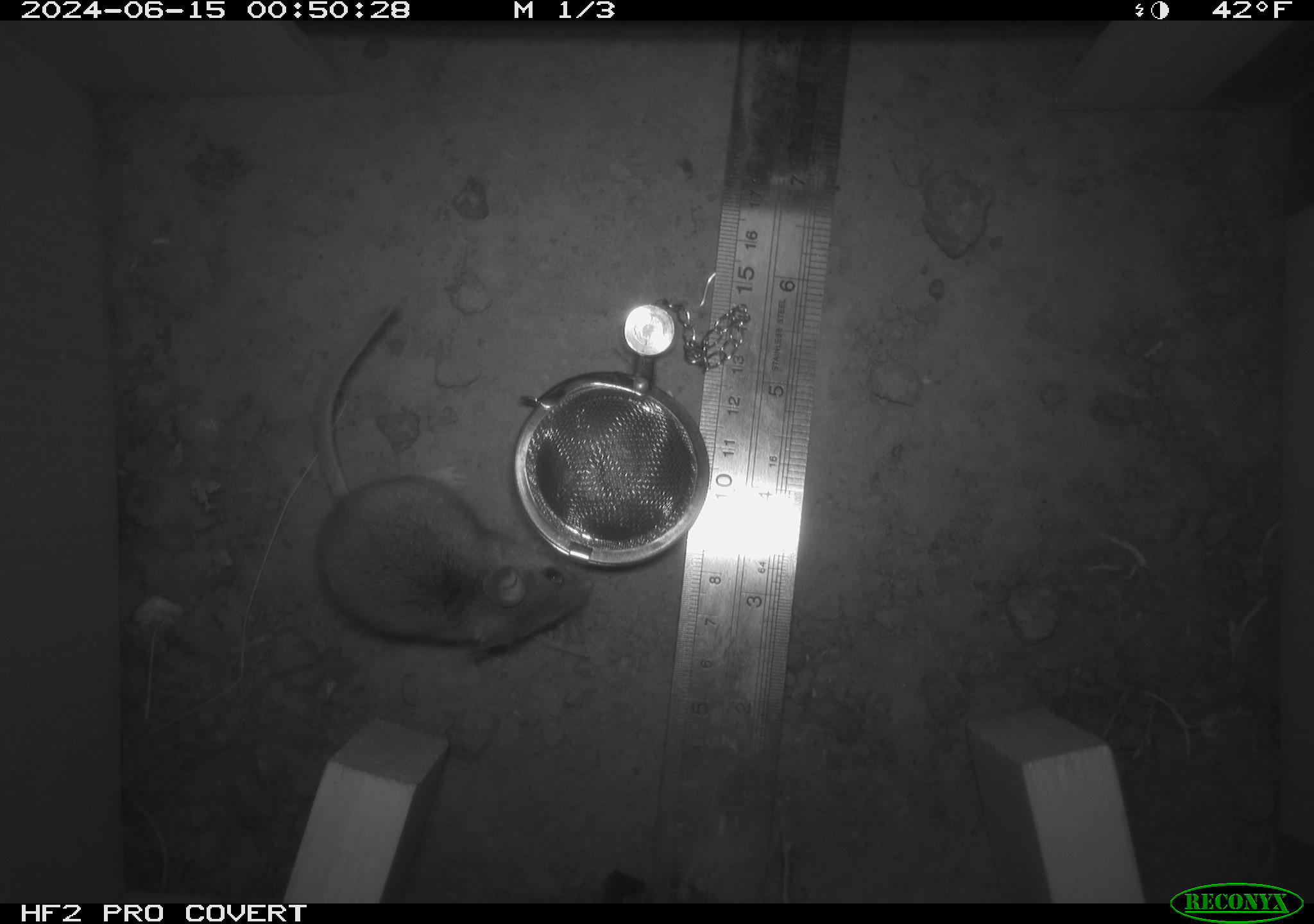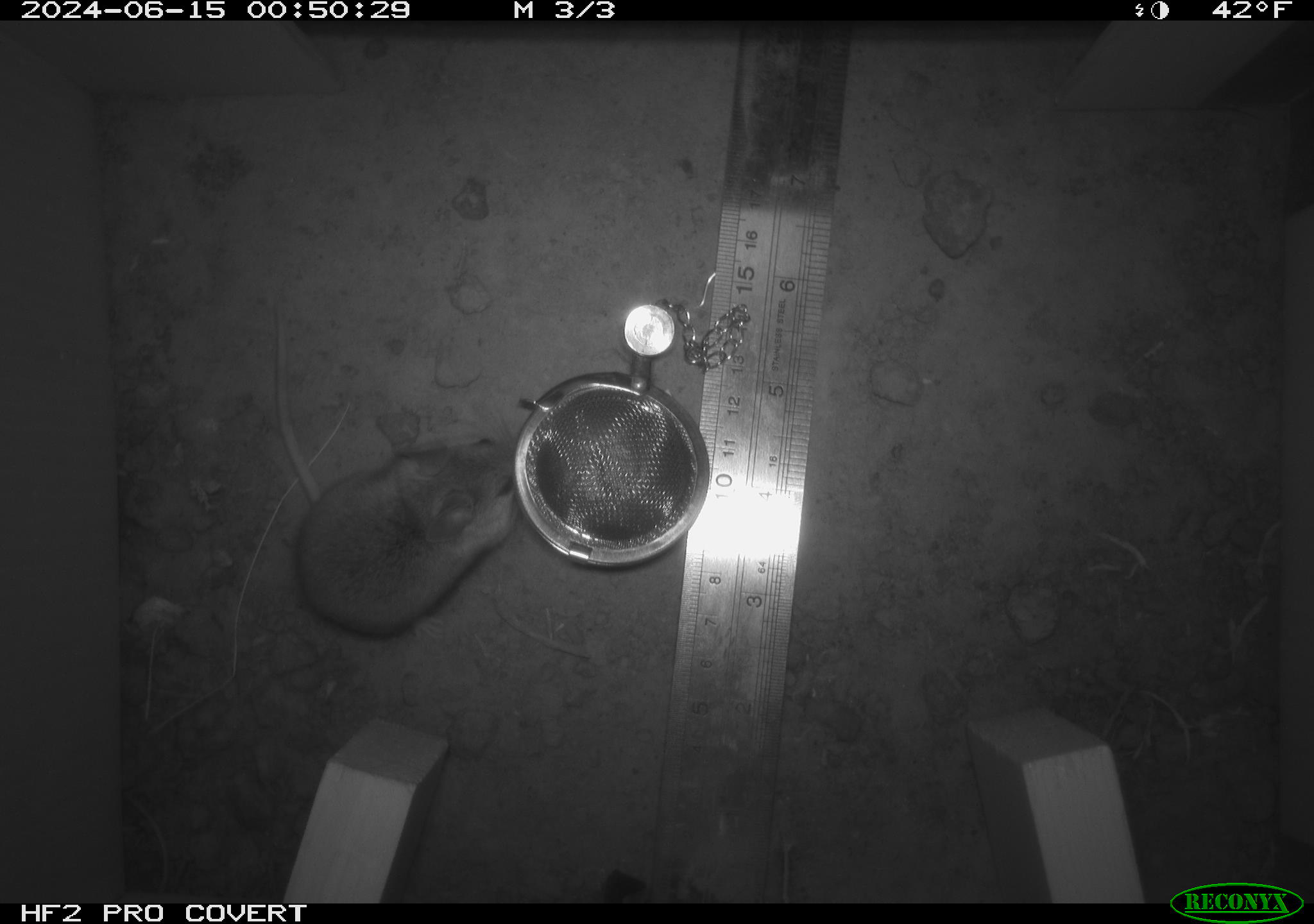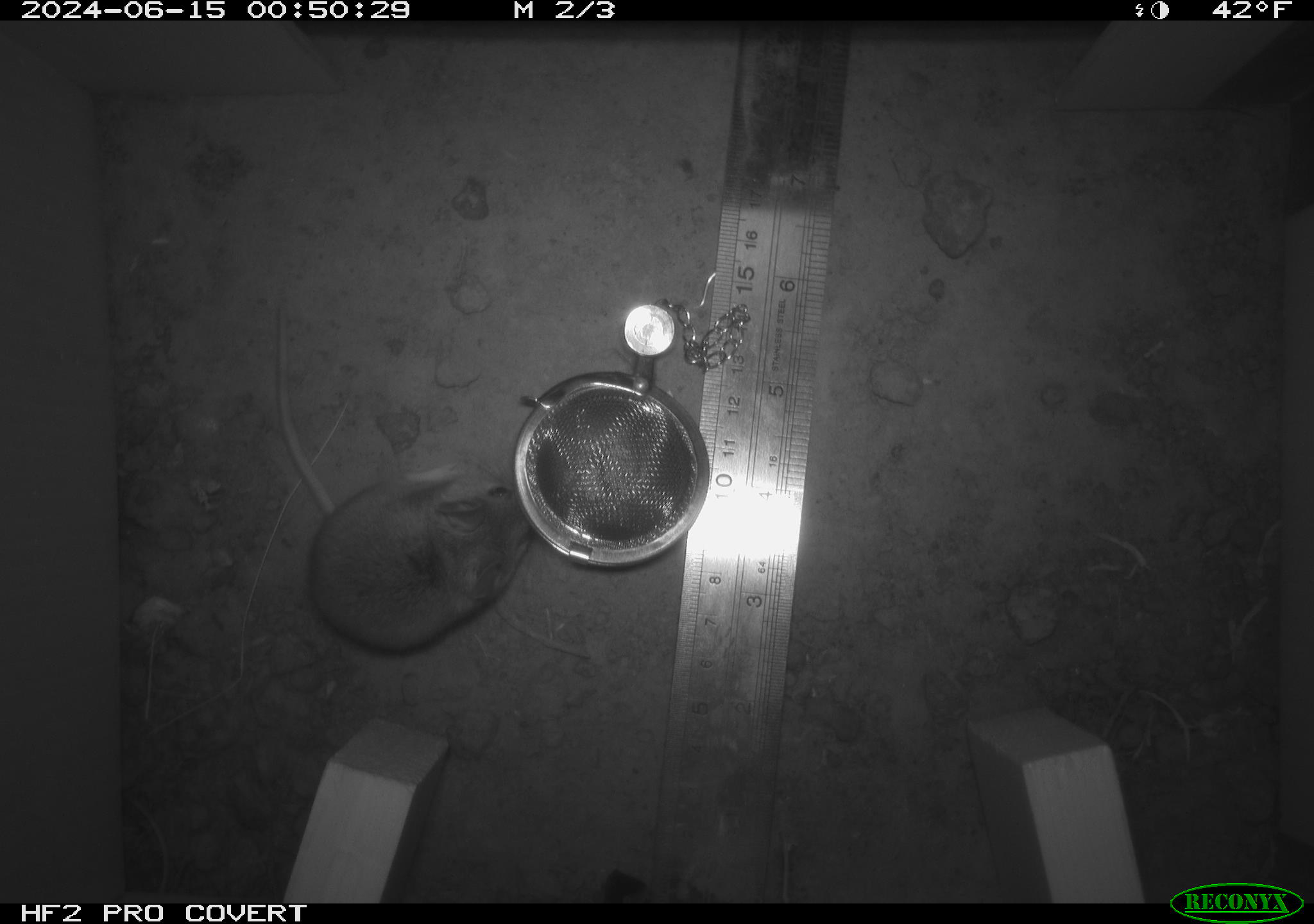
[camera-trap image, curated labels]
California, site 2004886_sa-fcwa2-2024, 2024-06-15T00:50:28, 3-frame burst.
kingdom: Animalia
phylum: Chordata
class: Mammalia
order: Rodentia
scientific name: Rodentia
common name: mouse species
Mouse species (Rodentia).